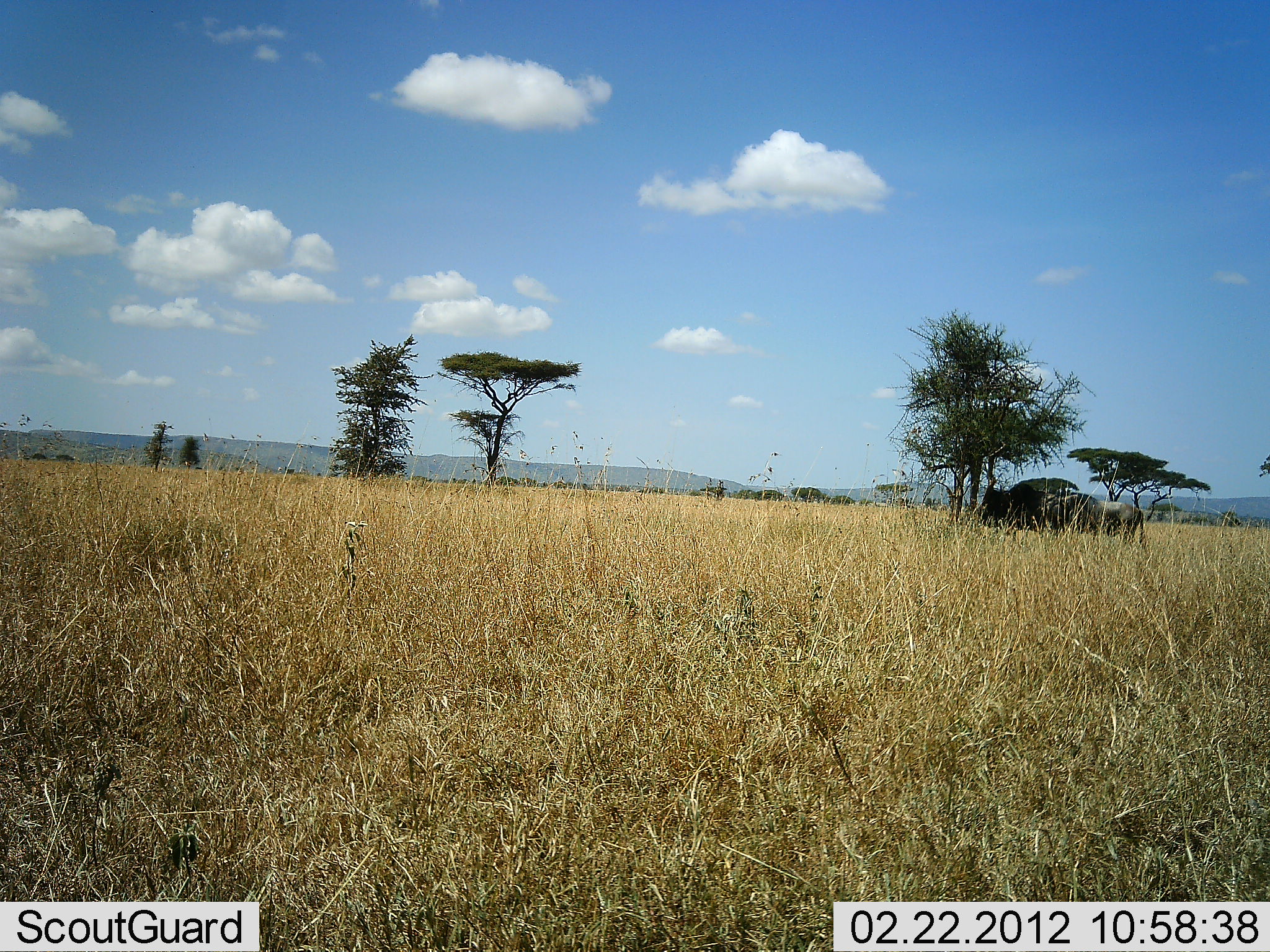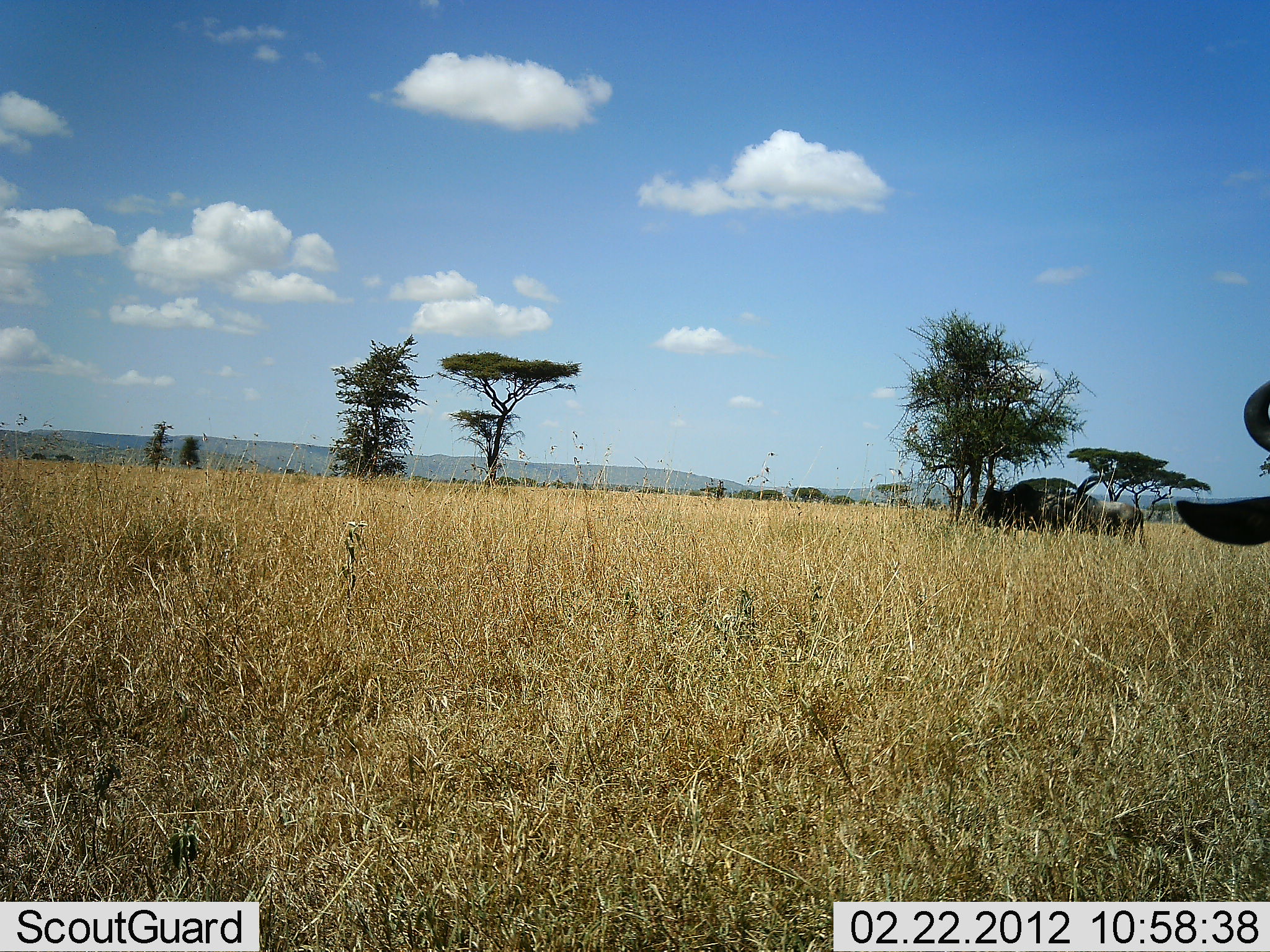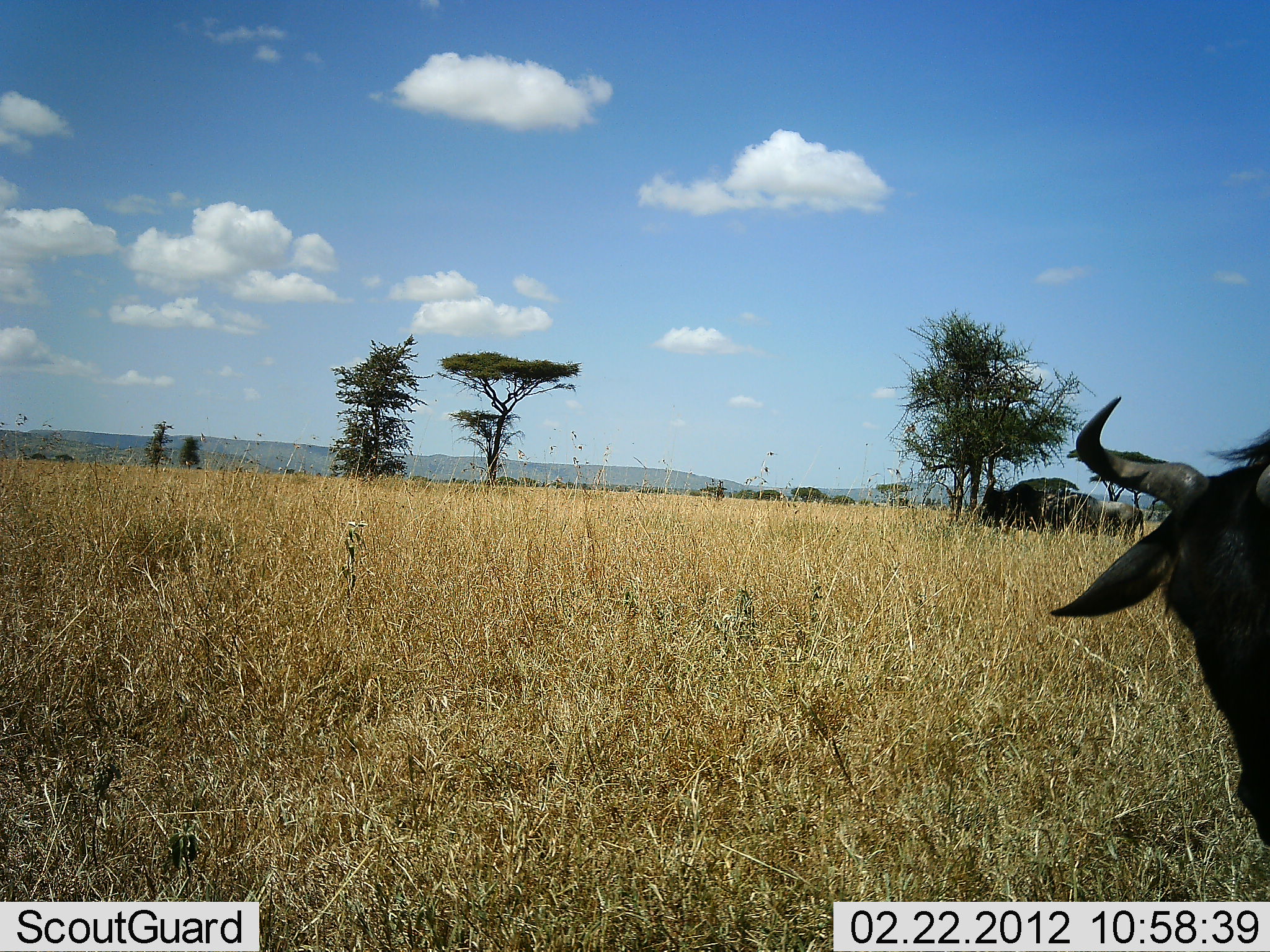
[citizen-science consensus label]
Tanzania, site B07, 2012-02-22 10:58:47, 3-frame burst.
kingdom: Animalia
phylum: Chordata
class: Mammalia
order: Artiodactyla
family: Bovidae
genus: Connochaetes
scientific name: Connochaetes taurinus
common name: blue wildebeest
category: wildebeest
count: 3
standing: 67%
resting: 11%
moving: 17%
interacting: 0%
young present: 6%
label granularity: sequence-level